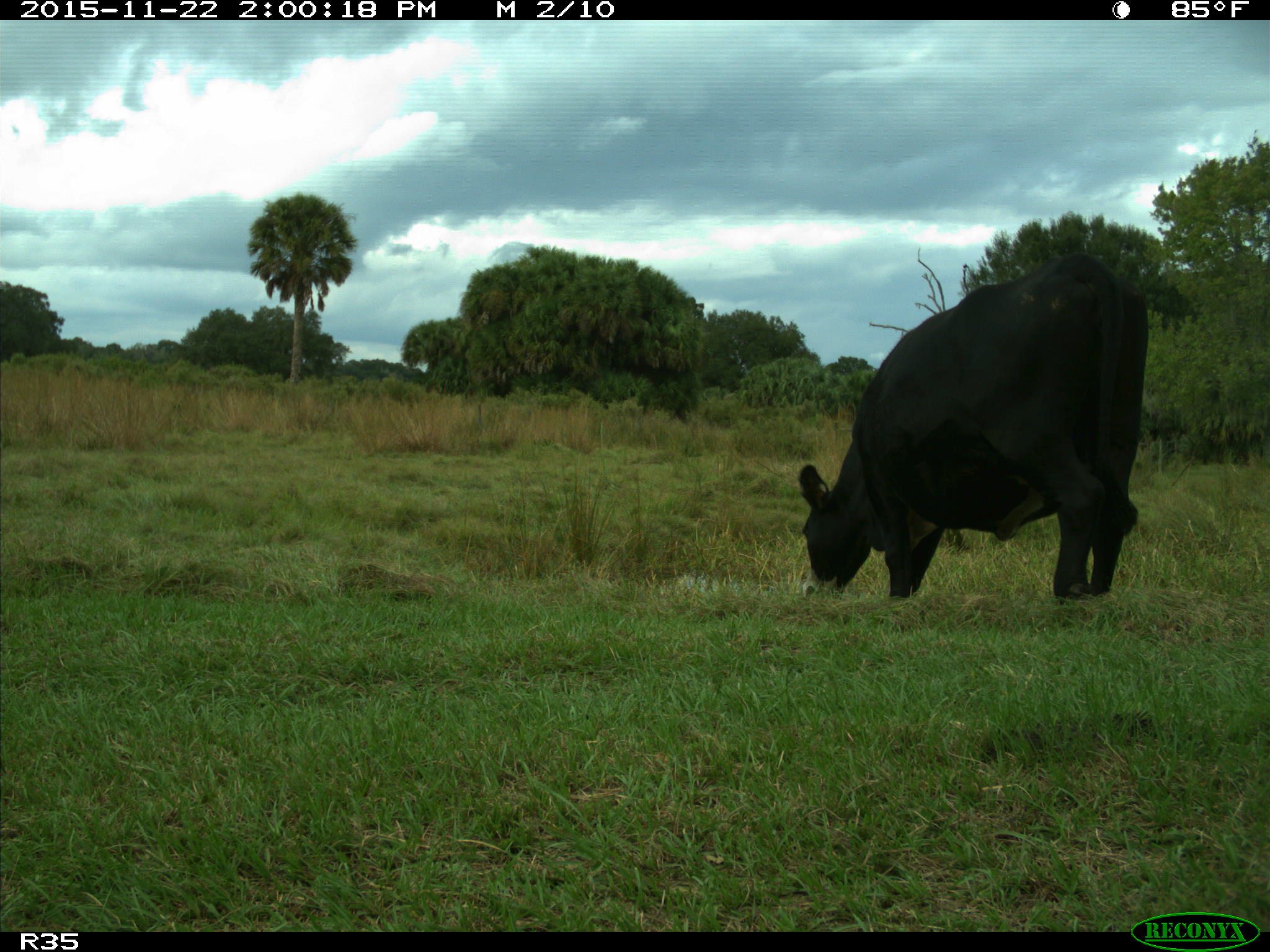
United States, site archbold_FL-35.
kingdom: Animalia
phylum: Chordata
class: Mammalia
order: Artiodactyla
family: Bovidae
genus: Bos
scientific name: Bos taurus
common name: domestic cow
Bos taurus (domestic cow).